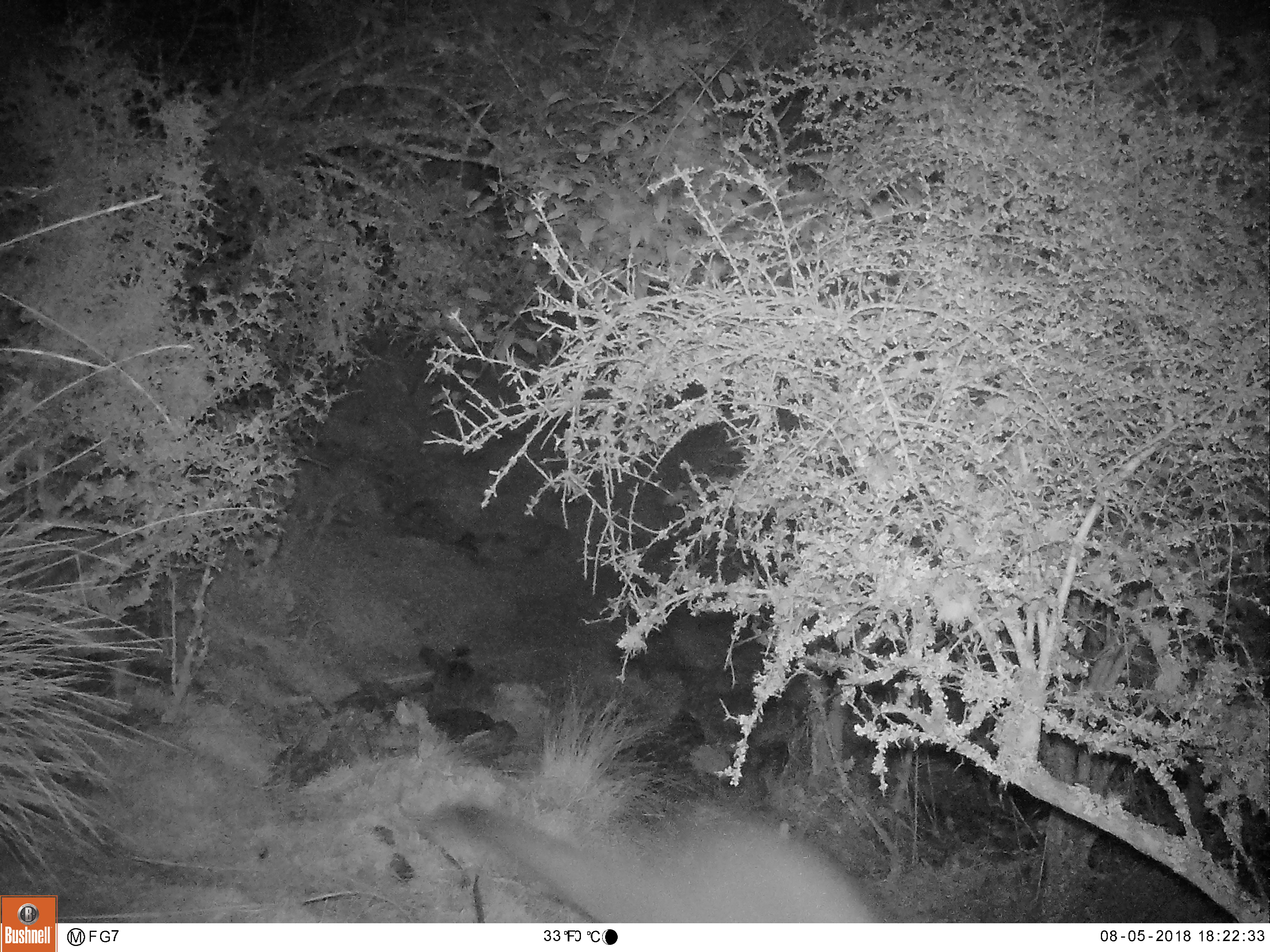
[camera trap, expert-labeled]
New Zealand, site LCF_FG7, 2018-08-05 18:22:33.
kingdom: Animalia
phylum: Chordata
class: Mammalia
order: Diprotodontia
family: Macropodidae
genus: Notamacropus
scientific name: Notamacropus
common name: wallaby